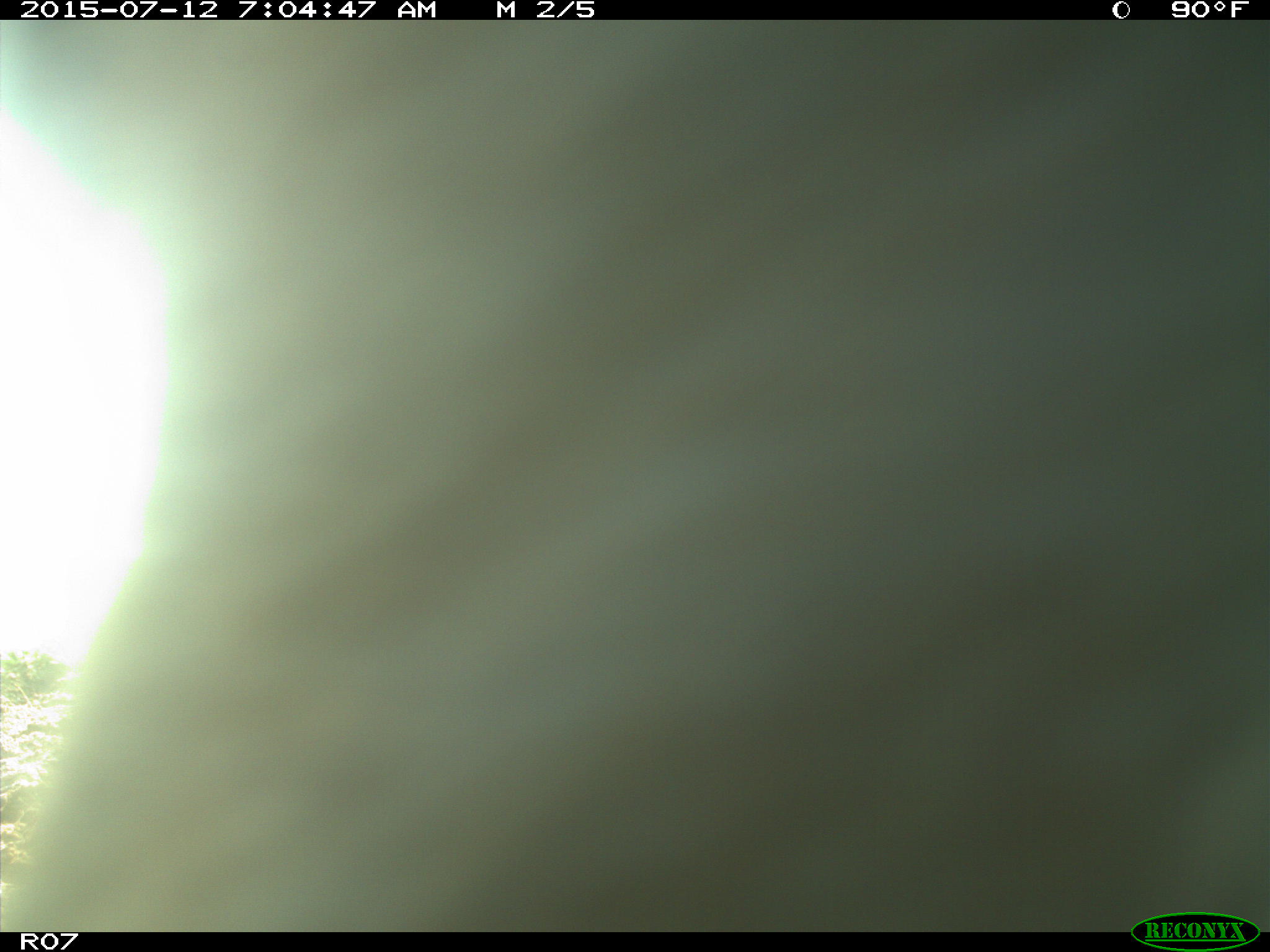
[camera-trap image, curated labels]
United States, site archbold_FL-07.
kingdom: Animalia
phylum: Chordata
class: Mammalia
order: Artiodactyla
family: Bovidae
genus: Bos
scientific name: Bos taurus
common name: domestic cow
Bos taurus (domestic cow).